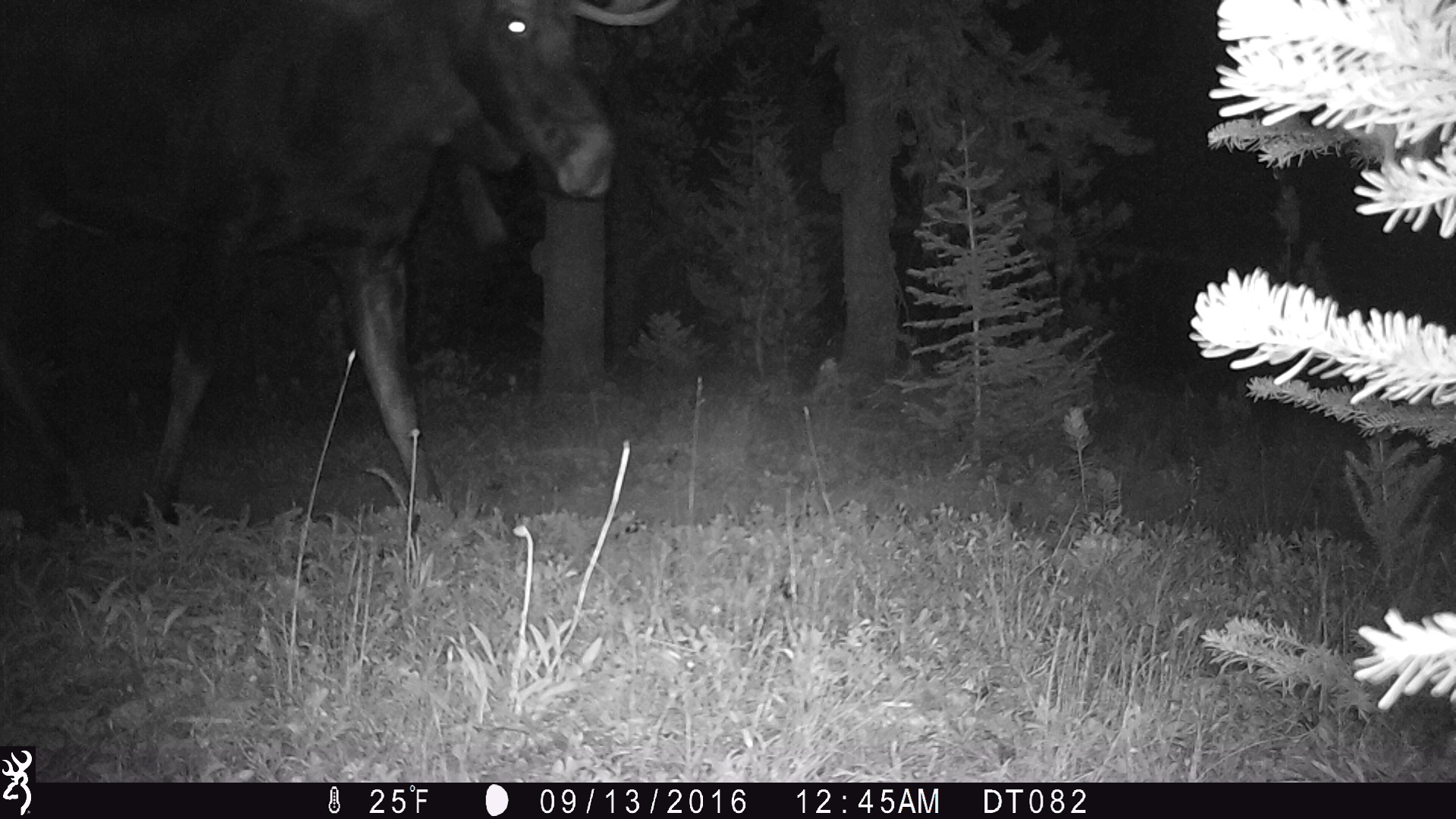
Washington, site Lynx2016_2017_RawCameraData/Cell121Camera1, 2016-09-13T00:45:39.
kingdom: Animalia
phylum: Chordata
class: Mammalia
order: Artiodactyla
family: Cervidae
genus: Alces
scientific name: Alces alces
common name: moose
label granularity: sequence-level